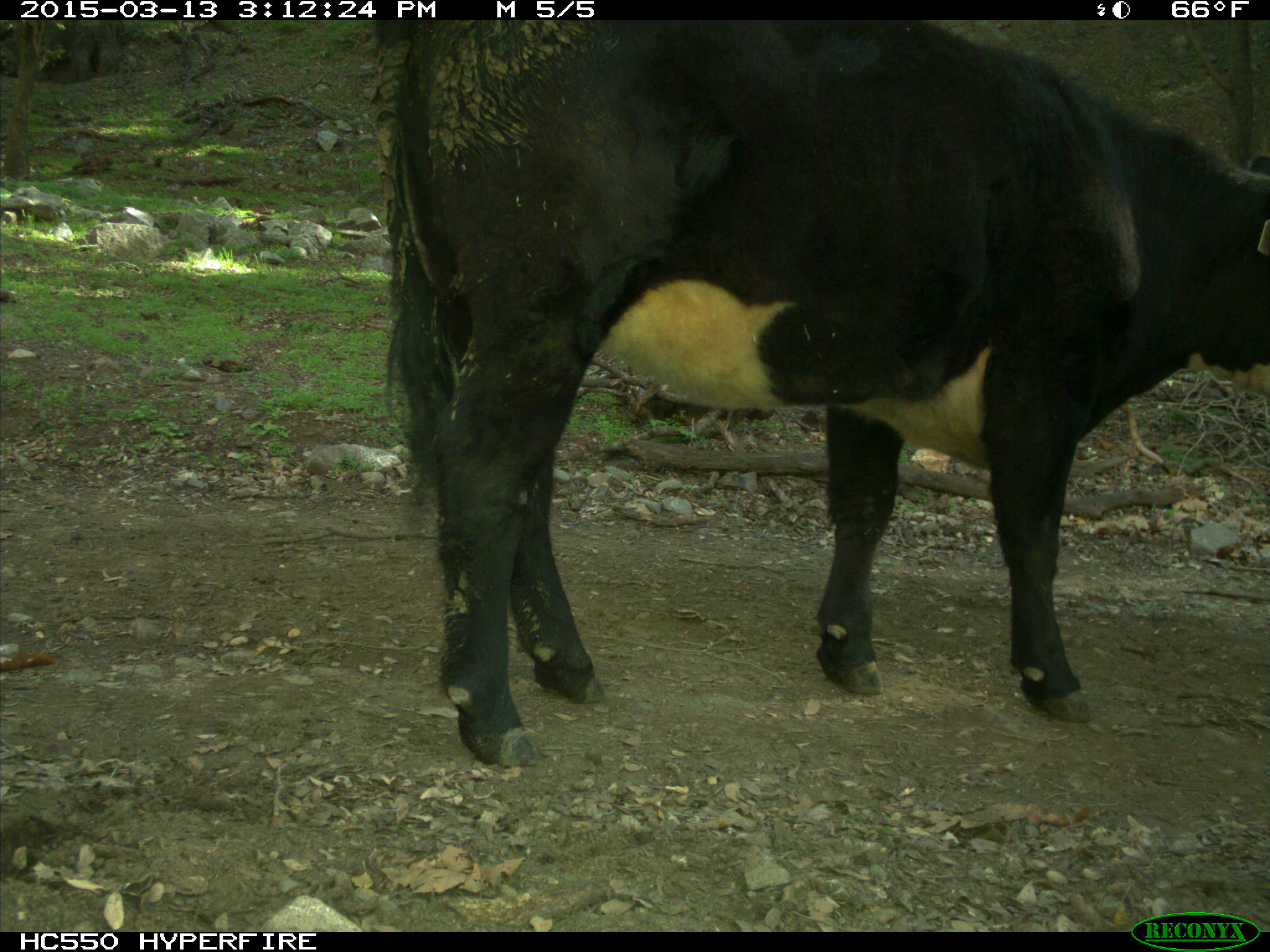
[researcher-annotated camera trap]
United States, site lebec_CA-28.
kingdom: Animalia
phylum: Chordata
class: Mammalia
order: Artiodactyla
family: Bovidae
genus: Bos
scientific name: Bos taurus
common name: domestic cow